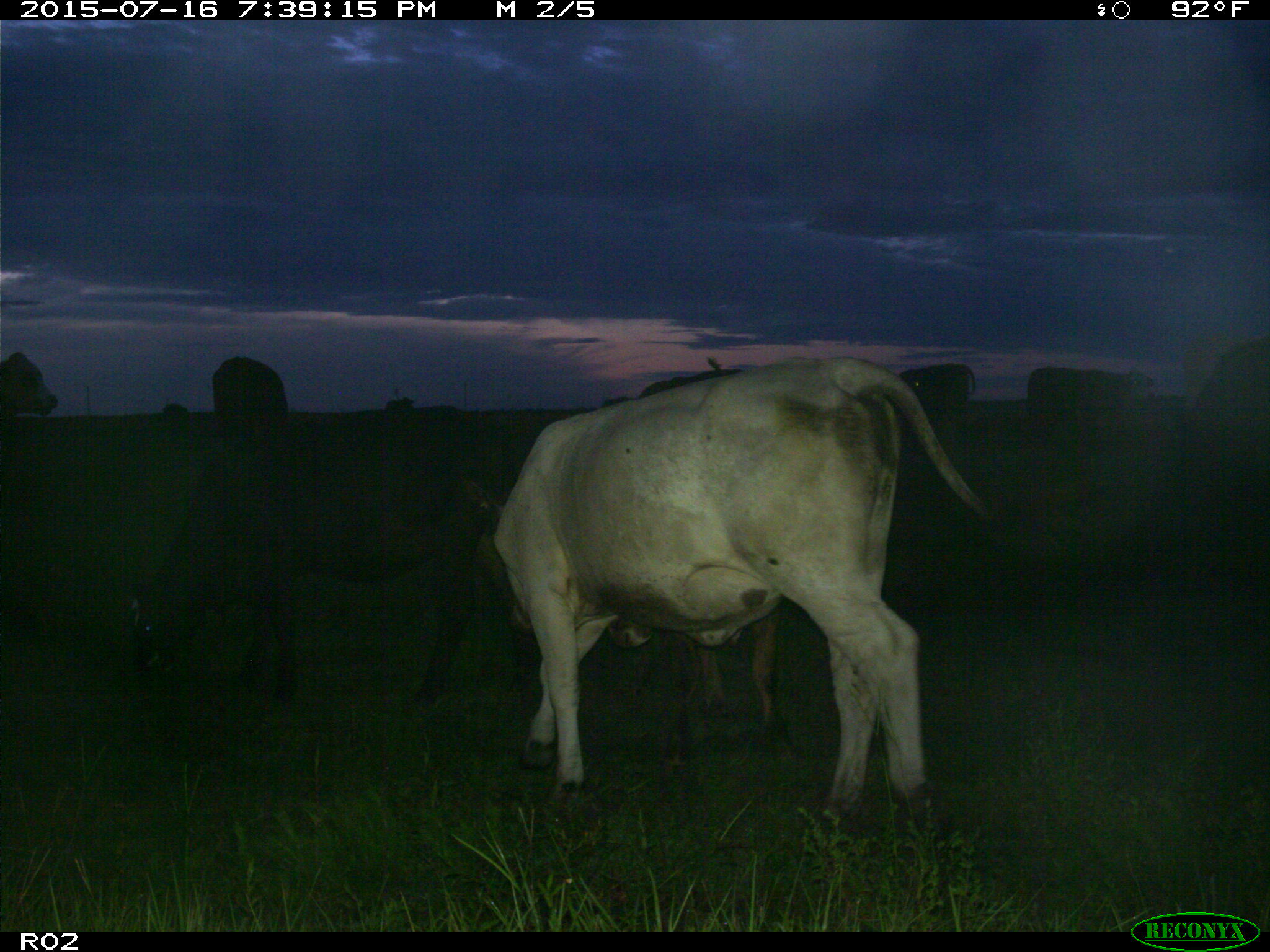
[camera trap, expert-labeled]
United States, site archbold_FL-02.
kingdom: Animalia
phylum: Chordata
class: Mammalia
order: Artiodactyla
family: Bovidae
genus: Bos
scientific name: Bos taurus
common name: domestic cow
Bos taurus (domestic cow).